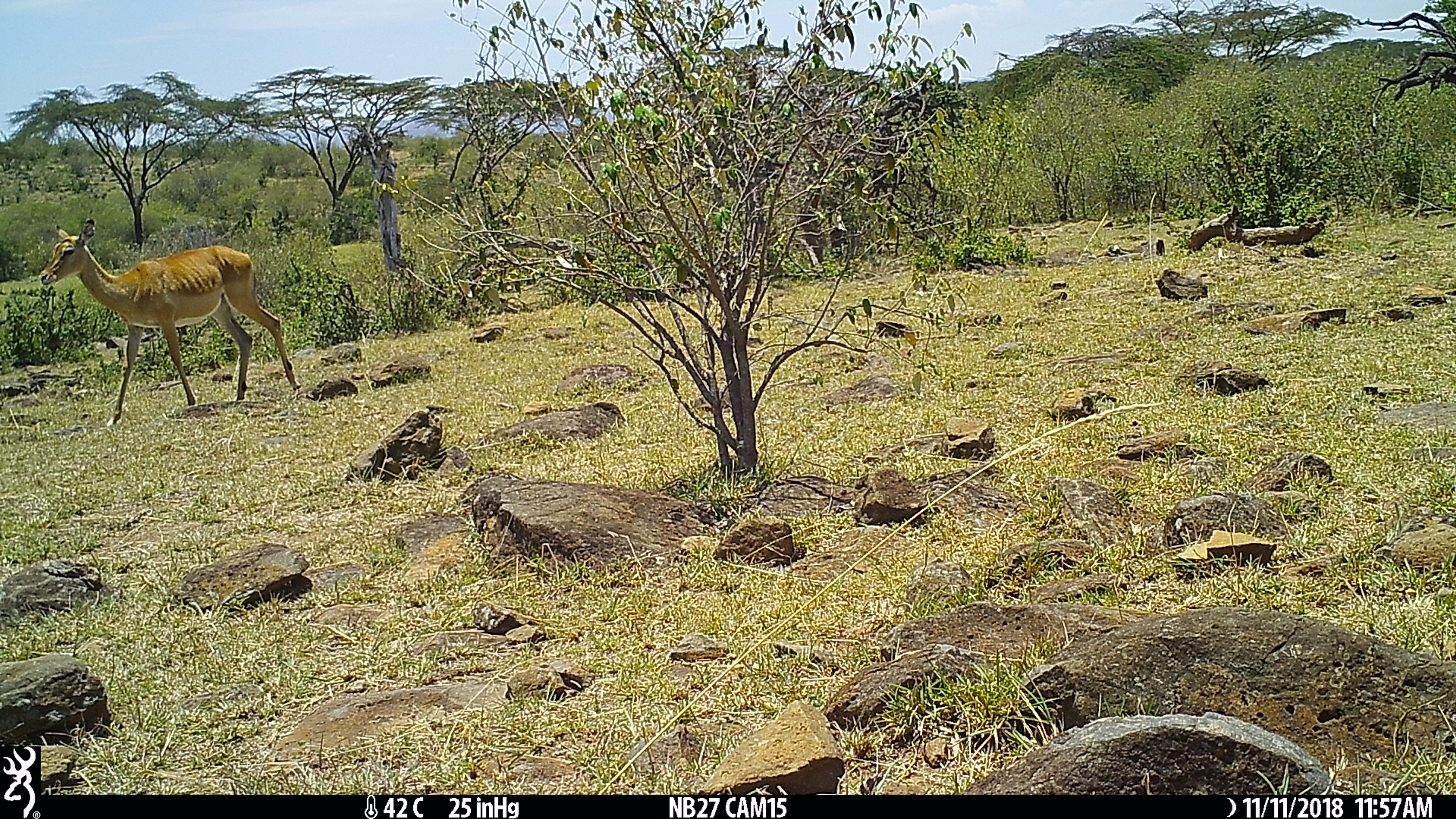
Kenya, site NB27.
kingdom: Animalia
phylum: Chordata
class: Mammalia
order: Artiodactyla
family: Bovidae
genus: Aepyceros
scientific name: Aepyceros melampus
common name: impala